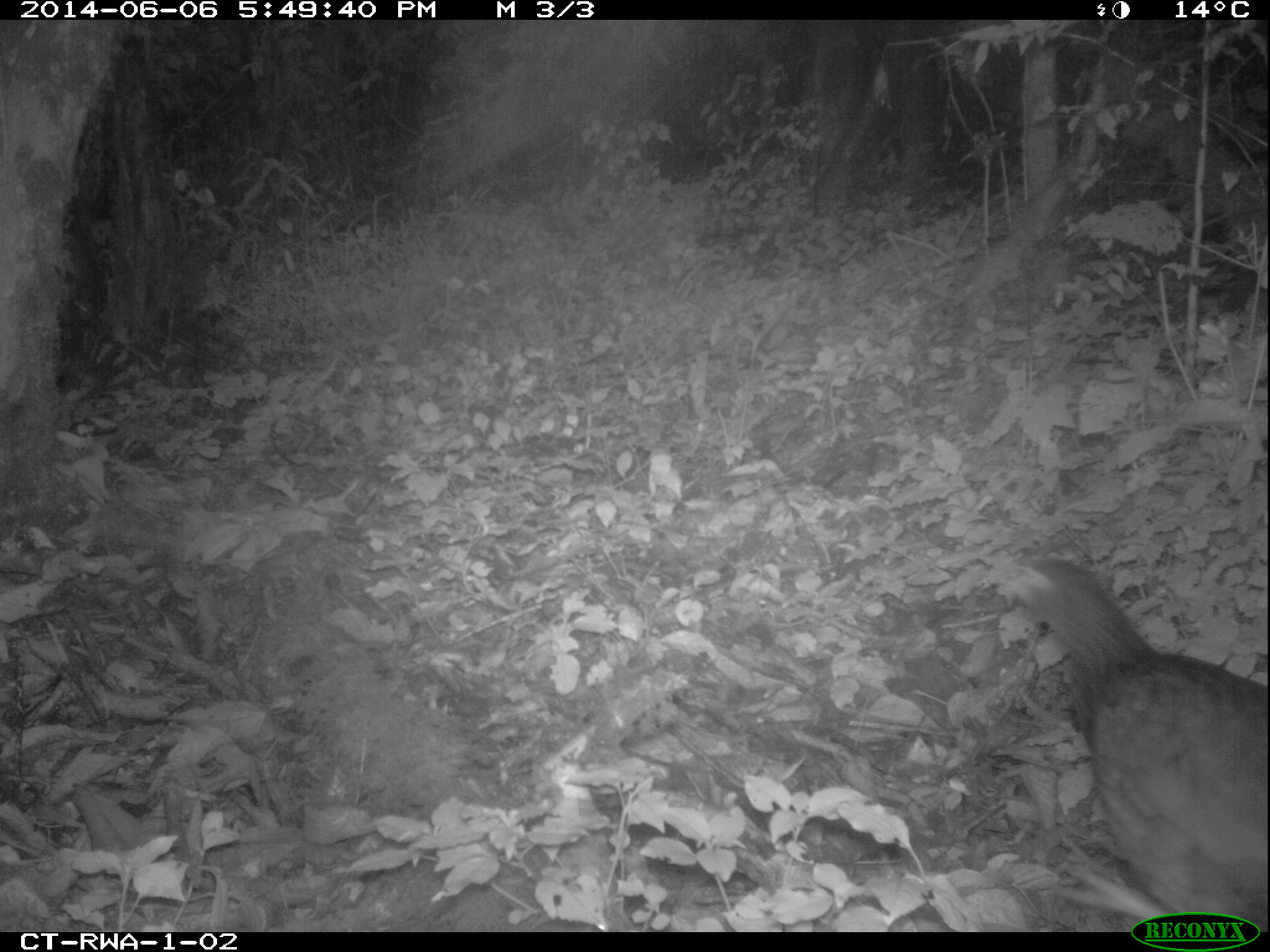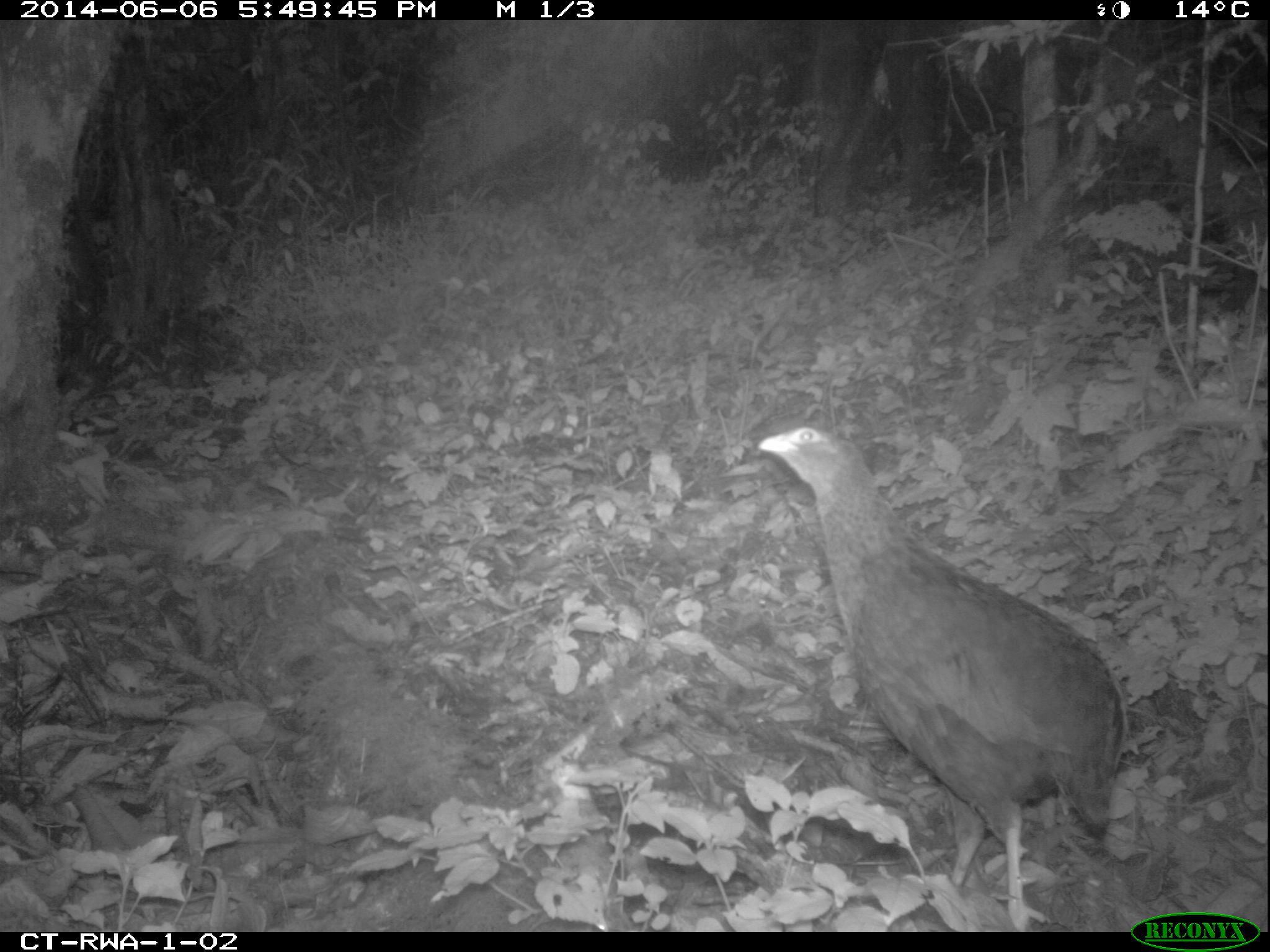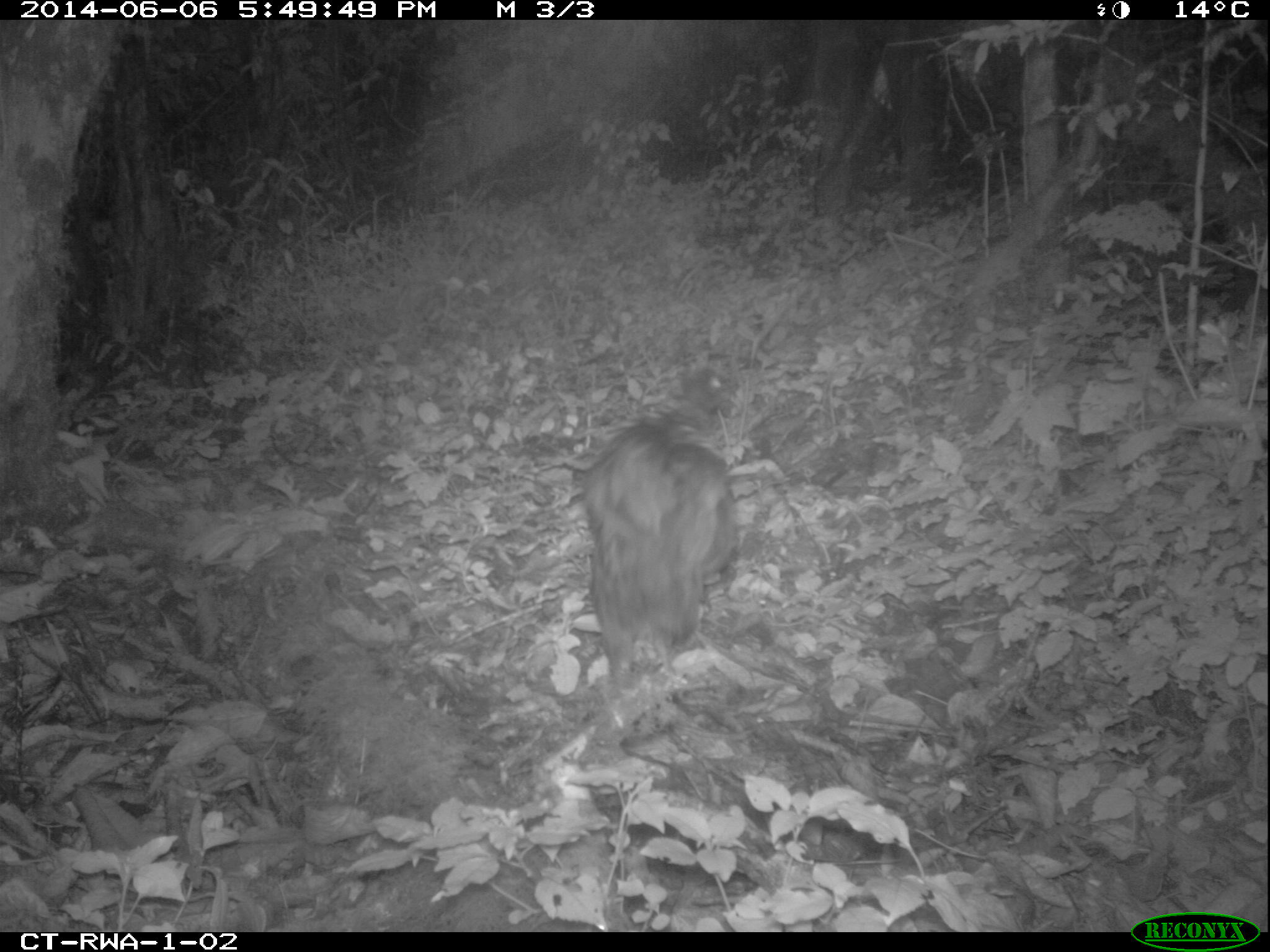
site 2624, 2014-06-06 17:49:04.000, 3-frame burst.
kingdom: Animalia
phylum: Chordata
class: Aves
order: Galliformes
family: Phasianidae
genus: Pternistis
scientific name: Pternistis nobilis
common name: handsome francolin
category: francolinus nobilis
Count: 1.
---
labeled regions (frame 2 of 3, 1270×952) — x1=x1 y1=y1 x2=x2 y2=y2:
francolinus nobilis: x1=755 y1=424 x2=1125 y2=930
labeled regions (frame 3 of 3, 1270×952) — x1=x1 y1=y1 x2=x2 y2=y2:
francolinus nobilis: x1=580 y1=368 x2=742 y2=694